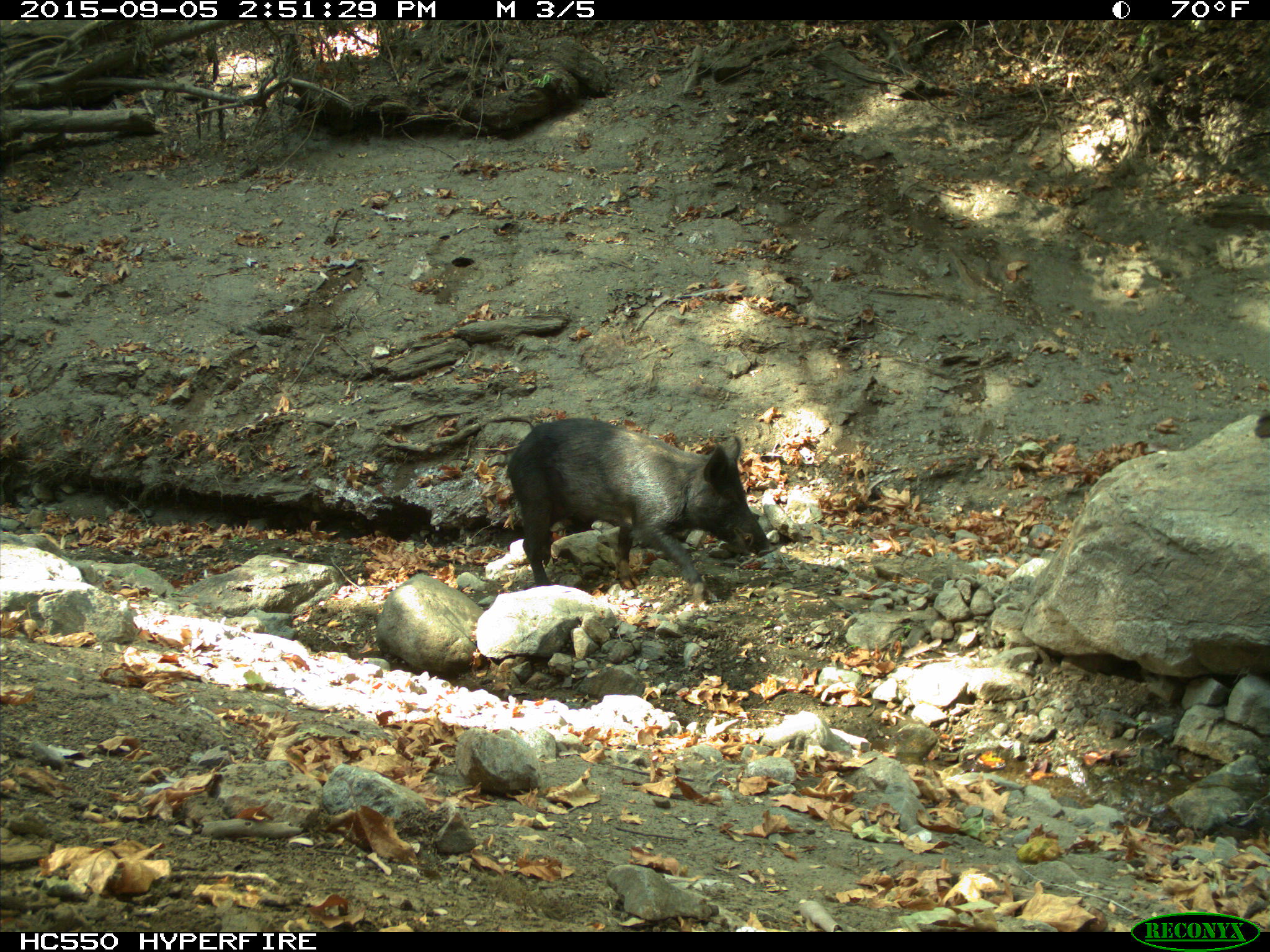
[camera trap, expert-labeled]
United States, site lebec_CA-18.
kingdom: Animalia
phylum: Chordata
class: Mammalia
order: Artiodactyla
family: Suidae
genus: Sus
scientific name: Sus scrofa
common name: wild boar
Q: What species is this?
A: Sus scrofa (wild boar).